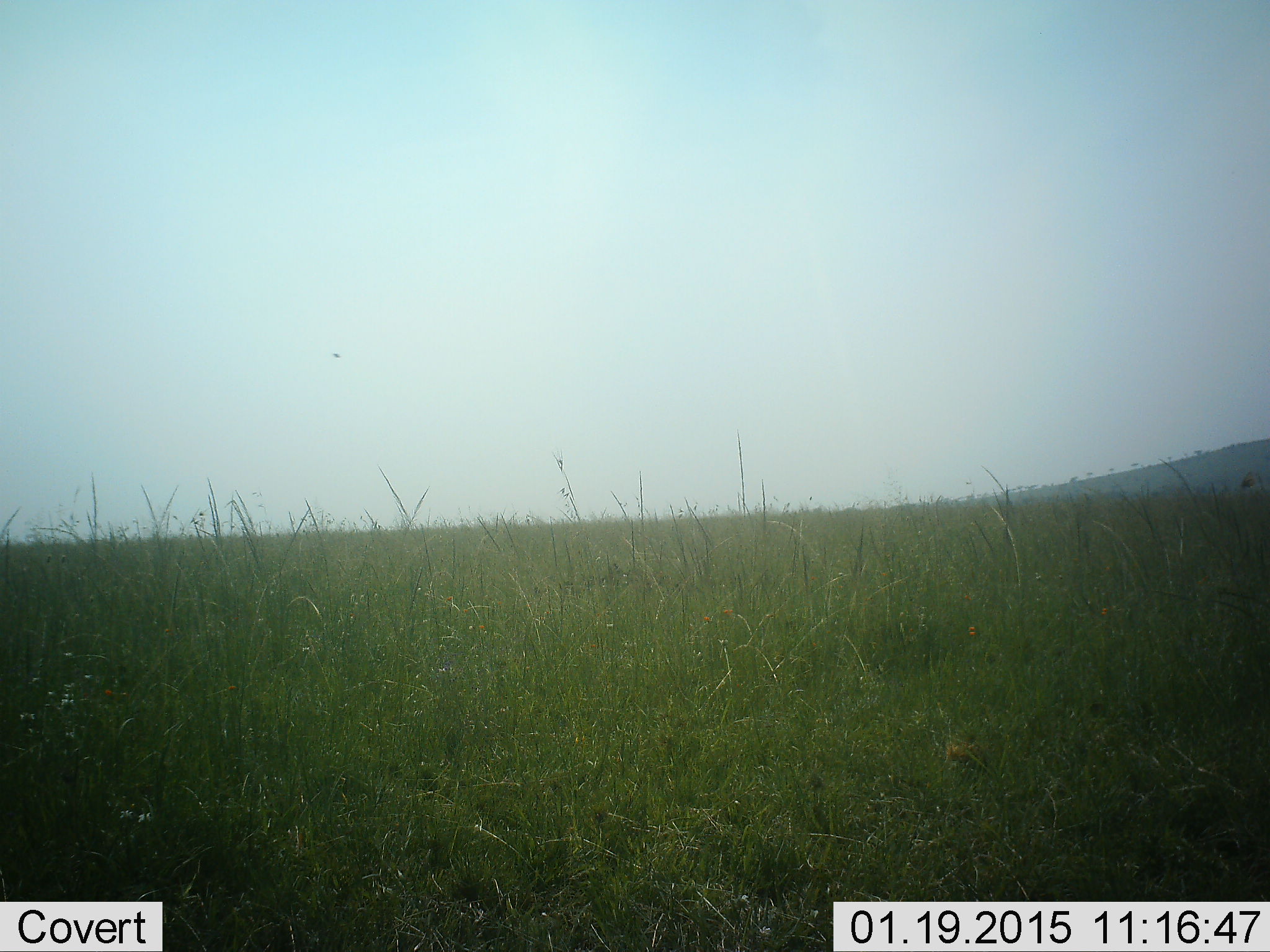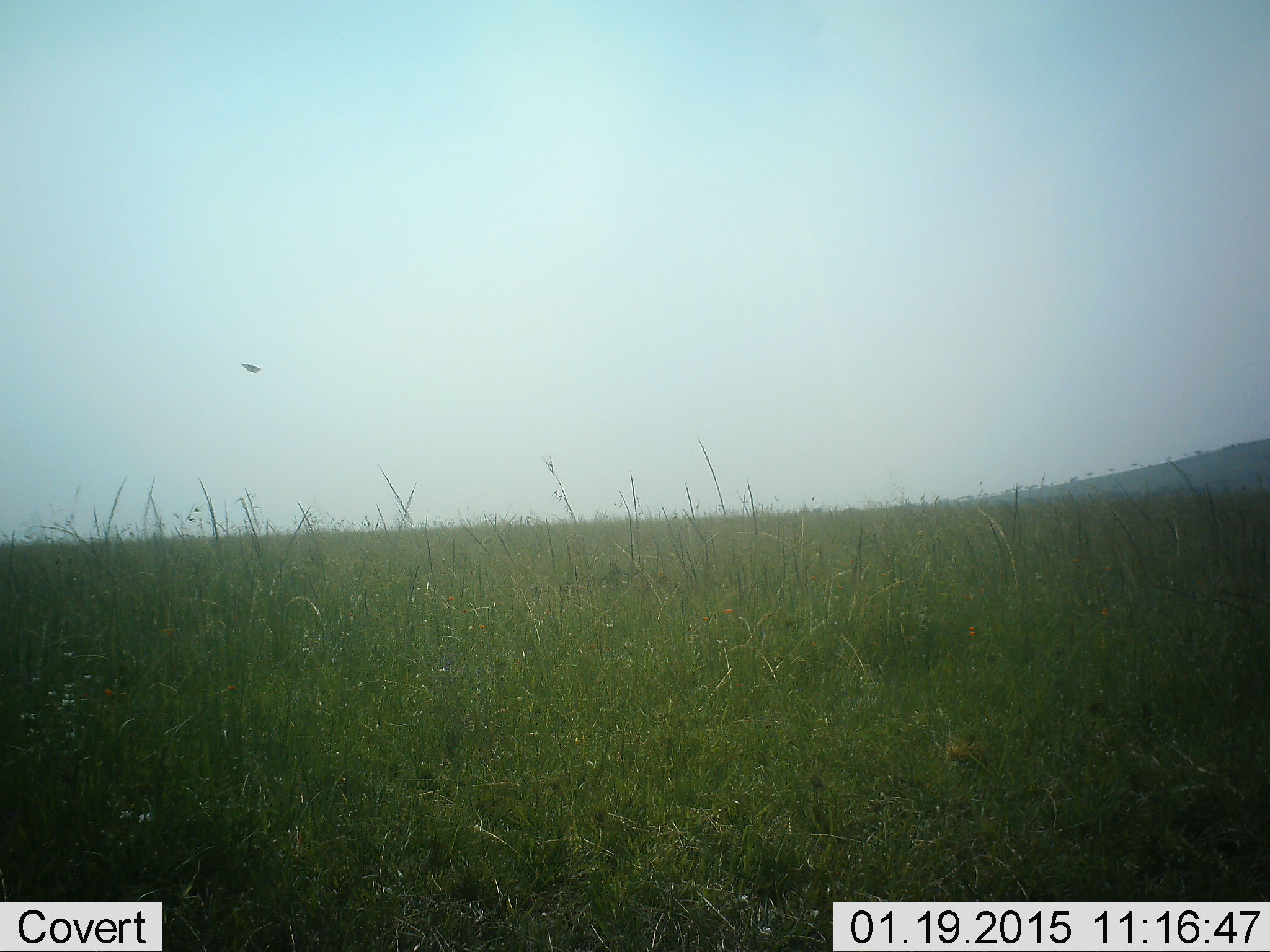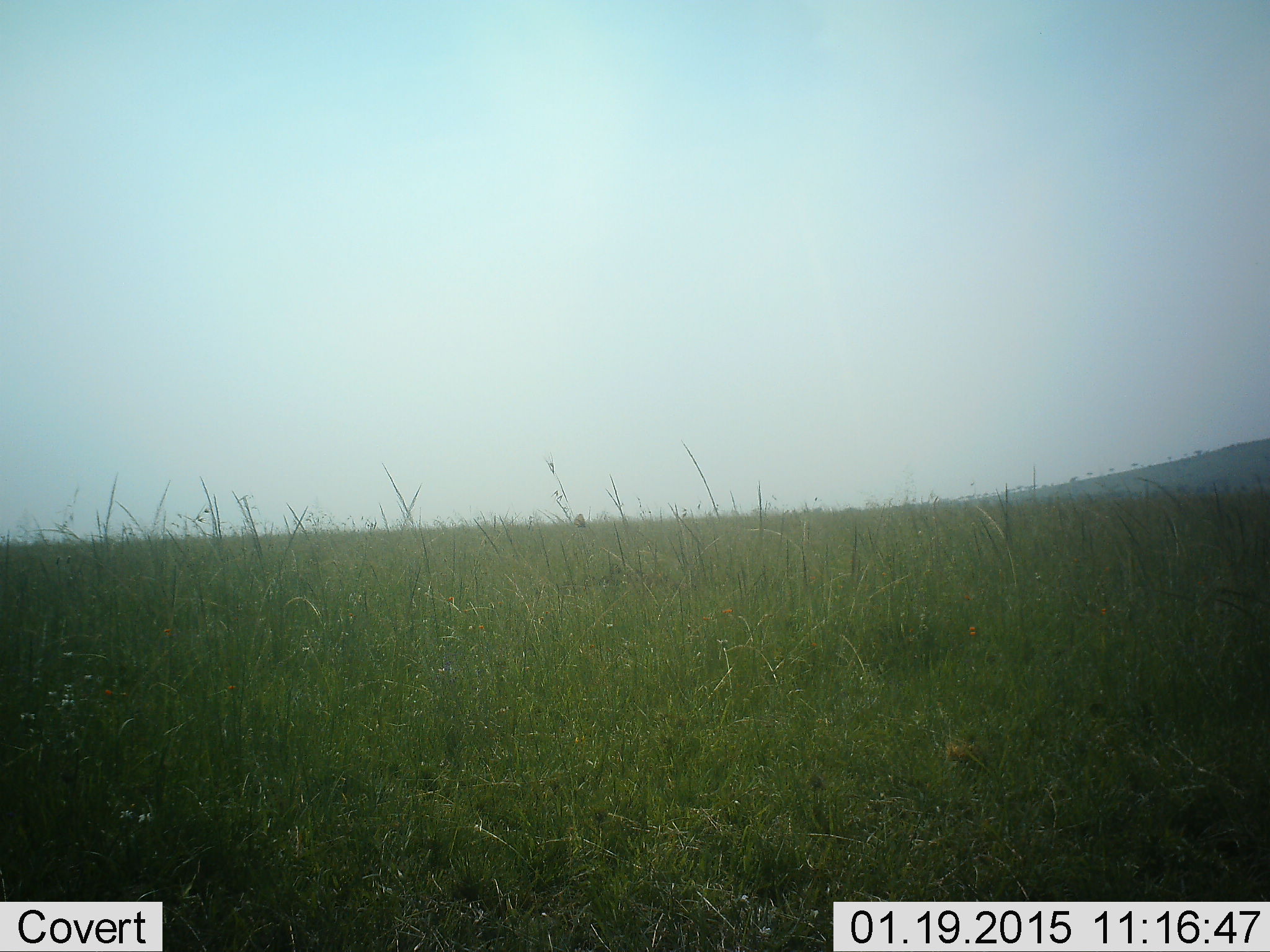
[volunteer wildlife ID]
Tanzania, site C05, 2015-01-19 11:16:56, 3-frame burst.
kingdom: Animalia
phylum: Chordata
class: Aves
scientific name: Aves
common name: bird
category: otherbird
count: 1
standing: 0%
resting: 0%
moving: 100%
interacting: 0%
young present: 0%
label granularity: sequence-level